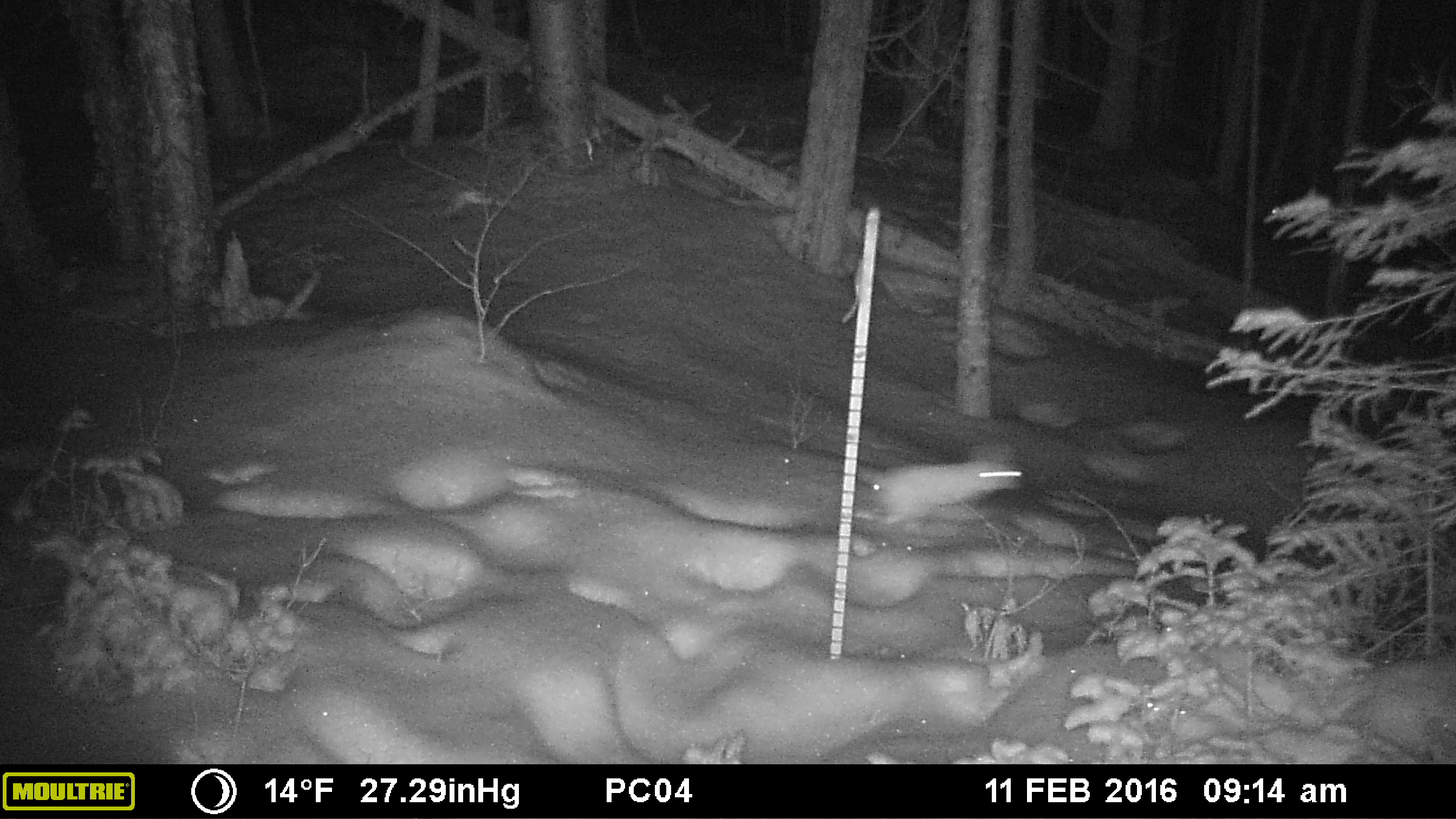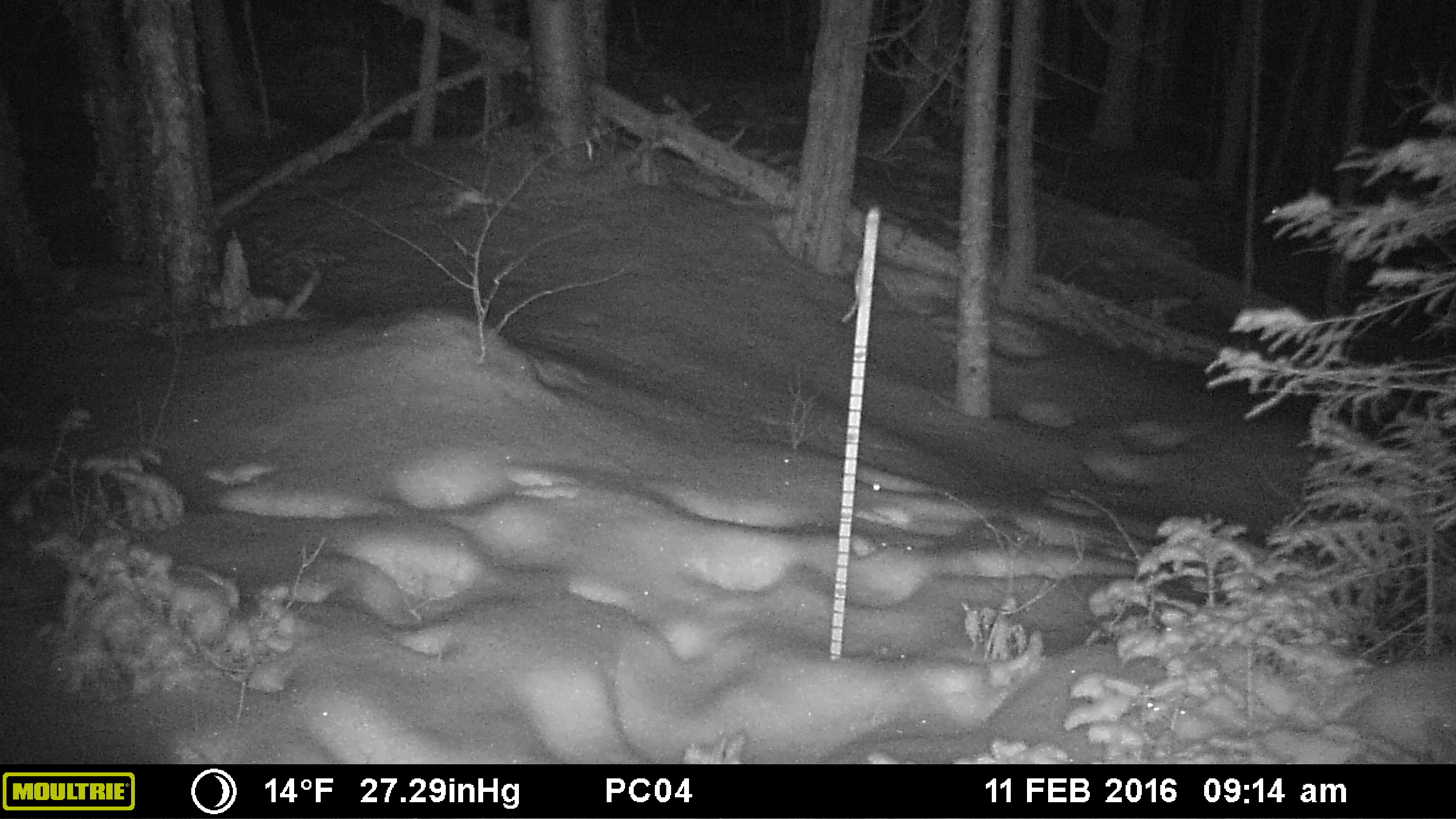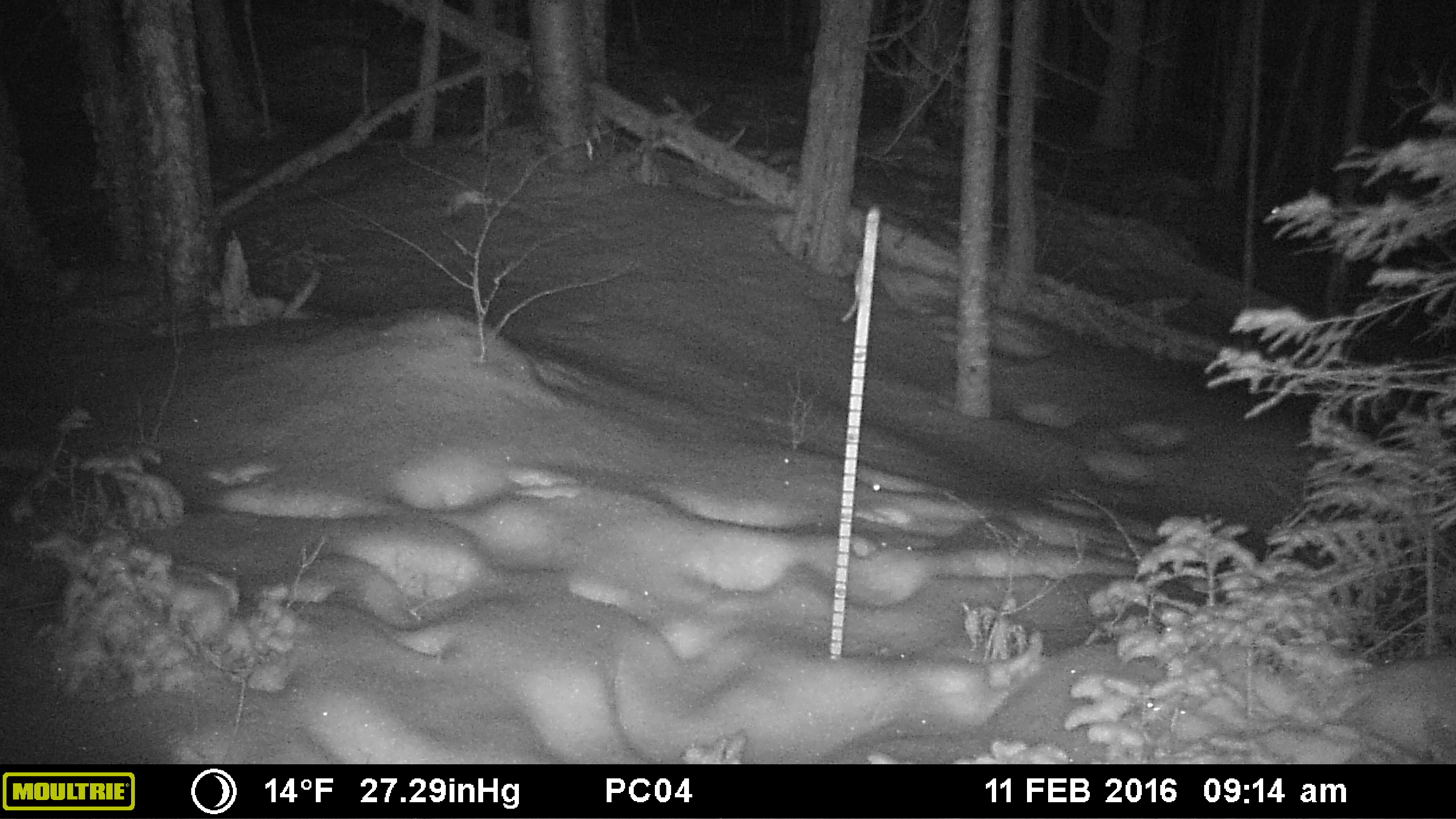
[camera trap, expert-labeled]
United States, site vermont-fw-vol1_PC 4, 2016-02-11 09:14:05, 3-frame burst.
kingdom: Animalia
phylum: Chordata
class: Mammalia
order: Lagomorpha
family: Leporidae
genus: Lepus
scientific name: Lepus americanus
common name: snowshoe hare